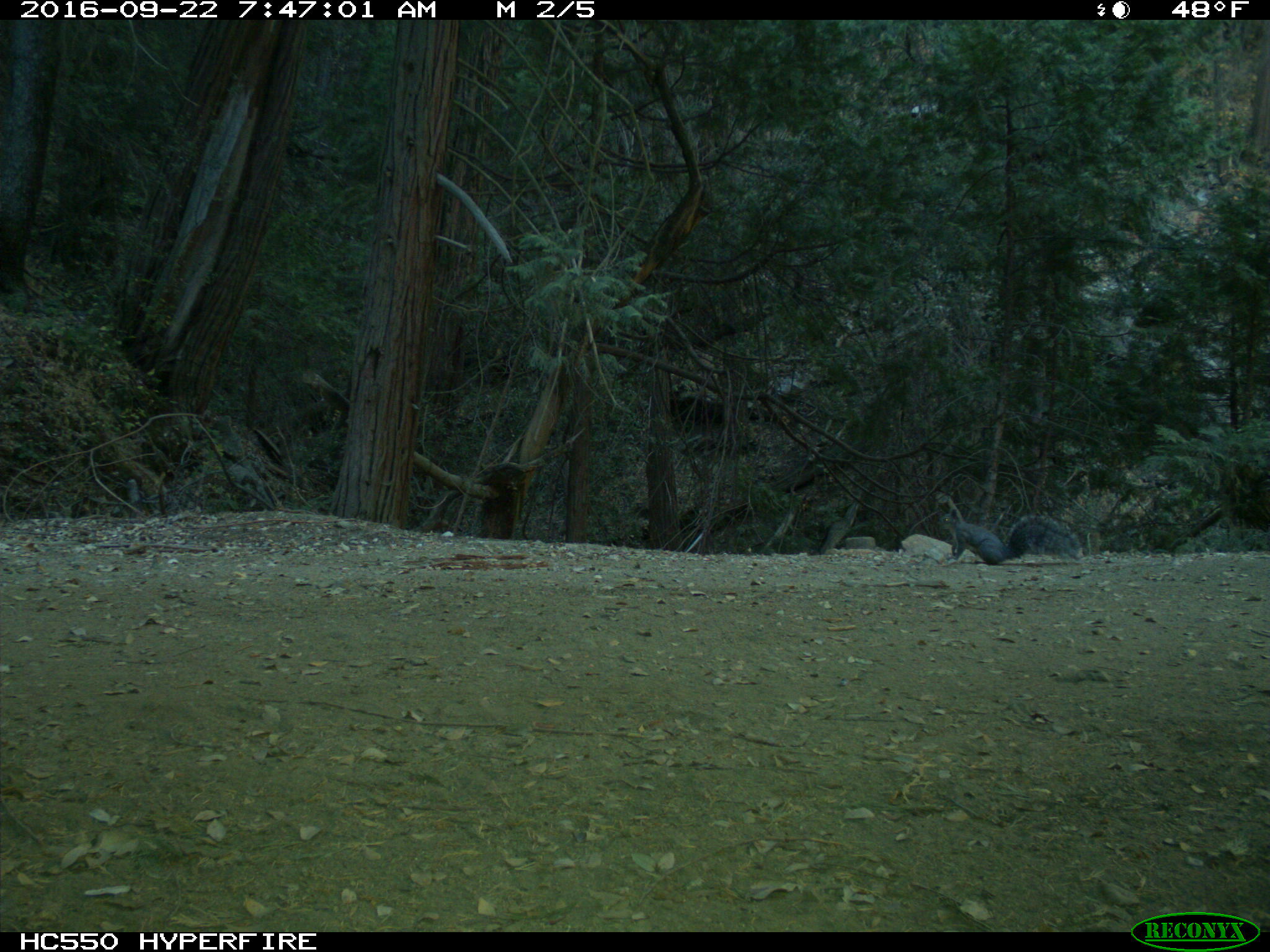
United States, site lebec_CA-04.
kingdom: Animalia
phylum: Chordata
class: Mammalia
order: Rodentia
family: Sciuridae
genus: Sciurus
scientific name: Sciurus carolinensis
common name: eastern gray squirrel